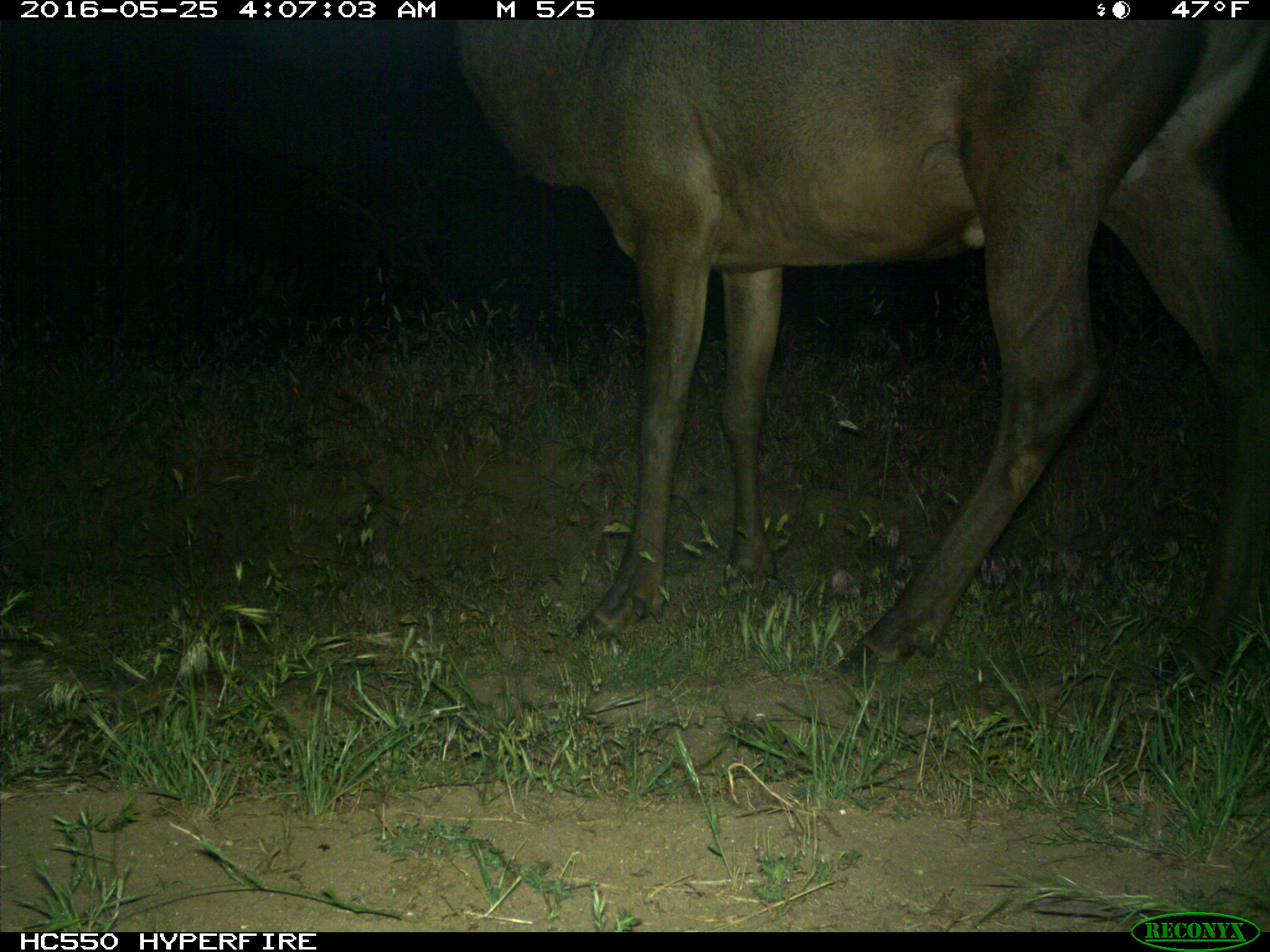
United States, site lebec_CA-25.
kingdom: Animalia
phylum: Chordata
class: Mammalia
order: Artiodactyla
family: Cervidae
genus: Cervus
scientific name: Cervus canadensis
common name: elk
Cervus canadensis (elk).